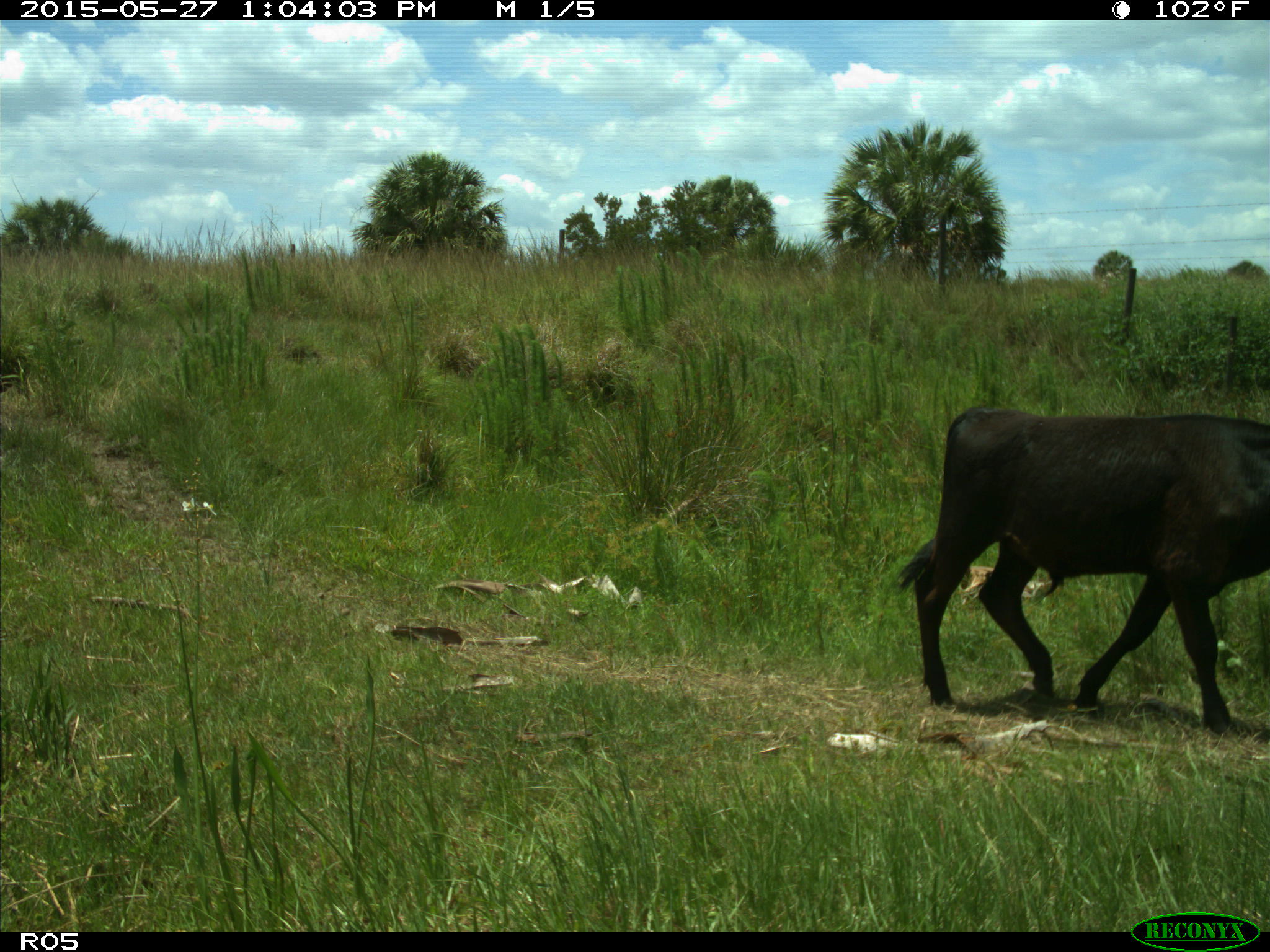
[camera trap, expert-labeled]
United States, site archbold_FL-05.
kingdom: Animalia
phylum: Chordata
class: Mammalia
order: Artiodactyla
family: Bovidae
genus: Bos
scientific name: Bos taurus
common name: domestic cow